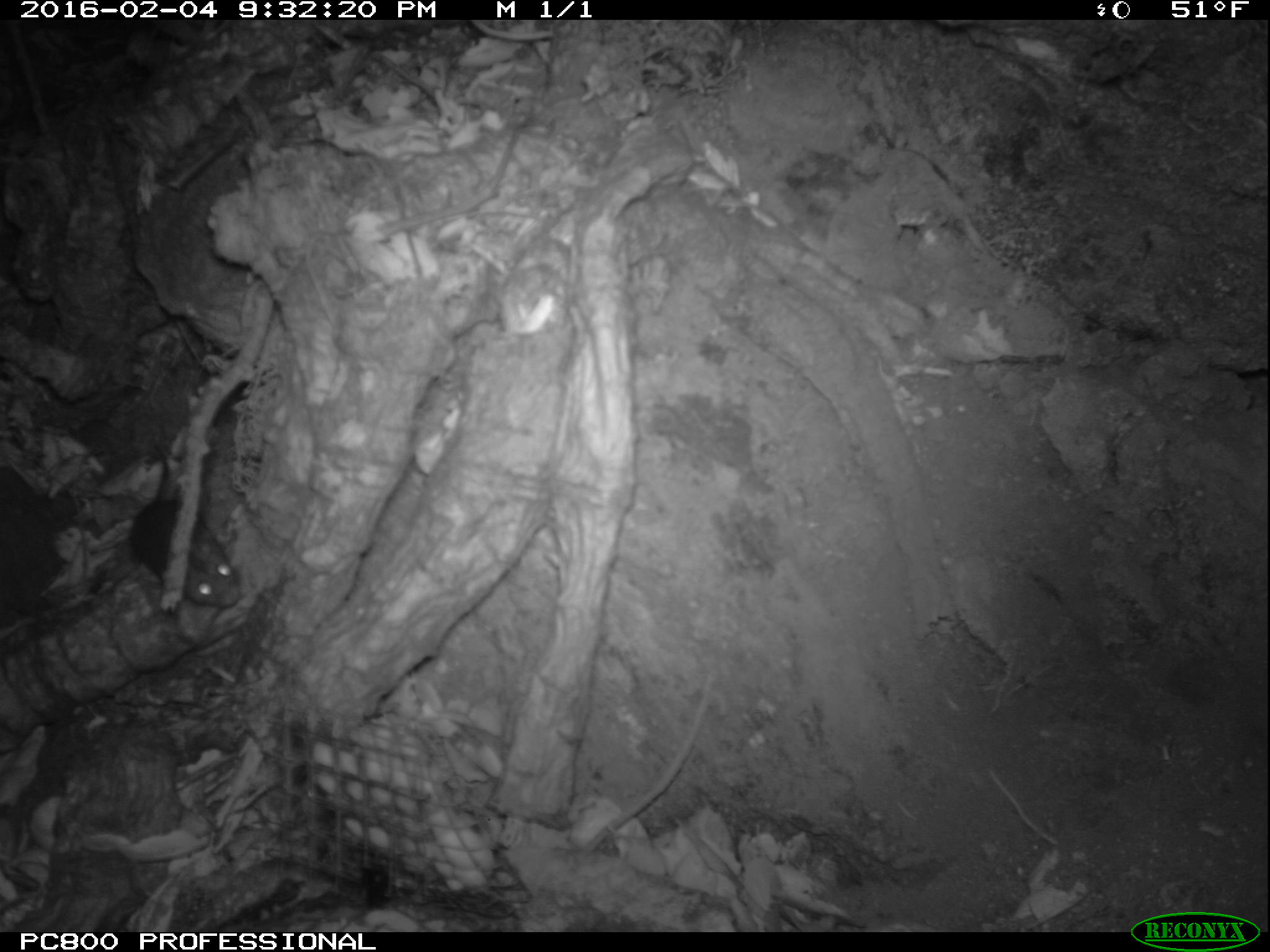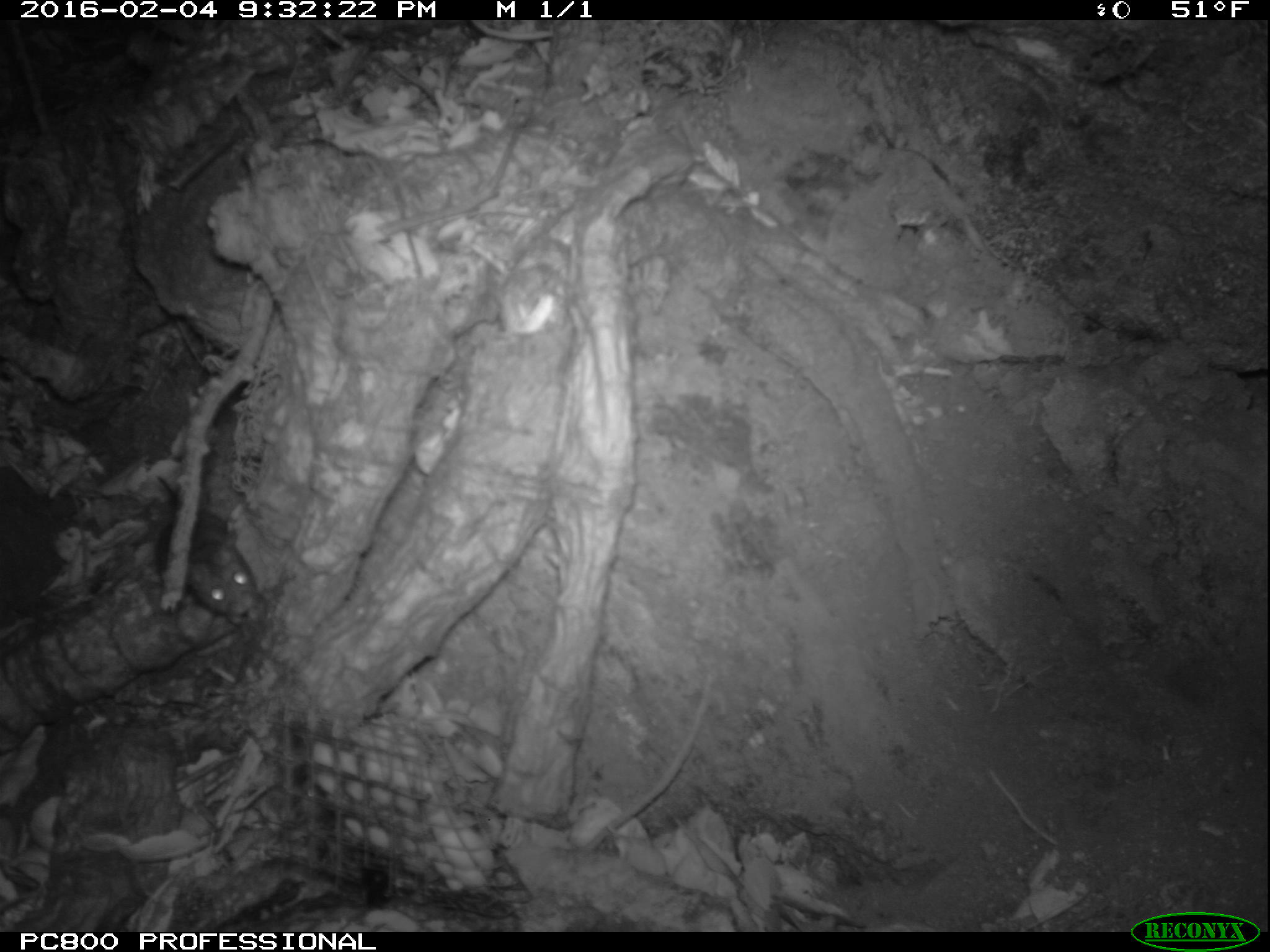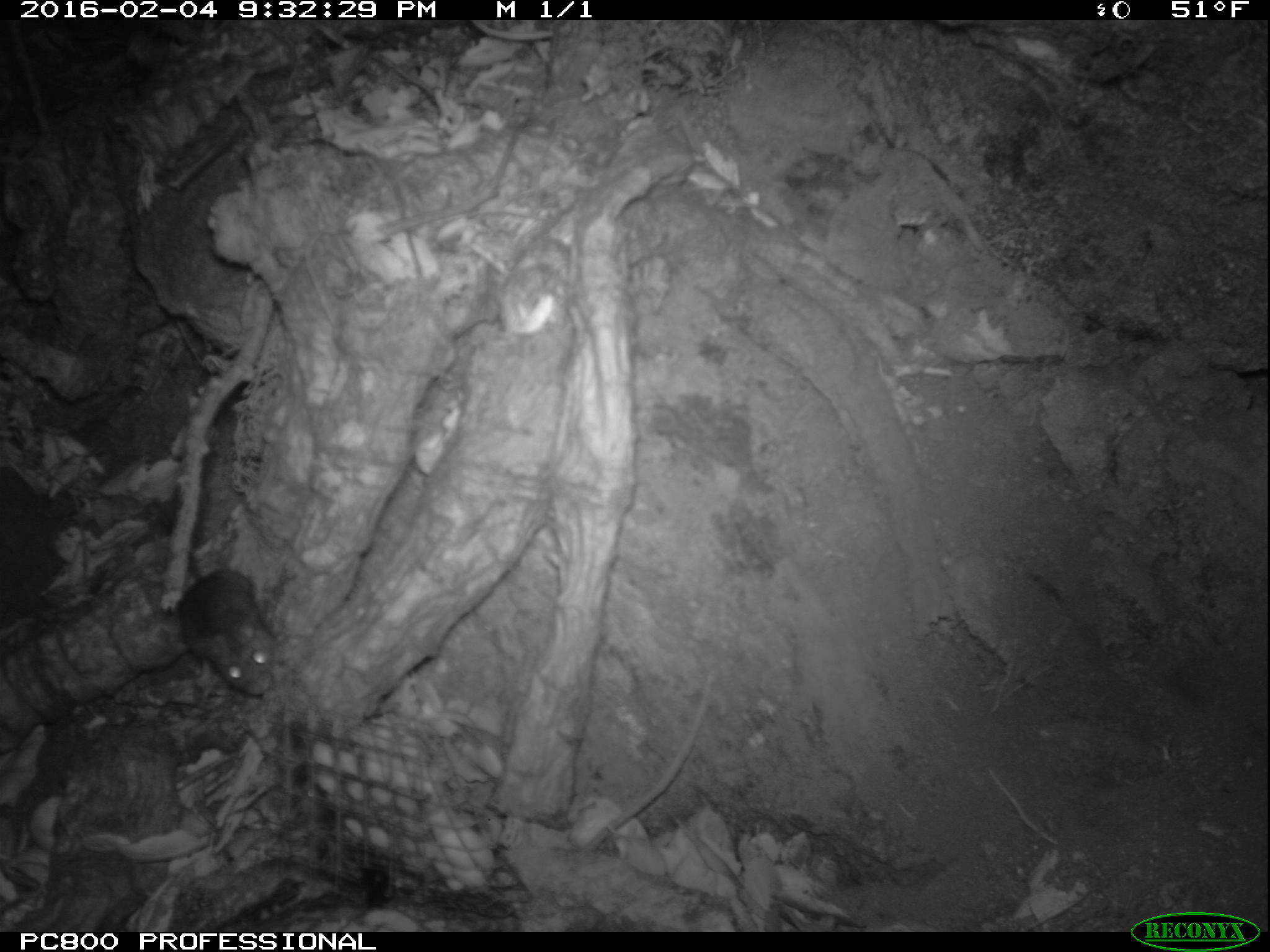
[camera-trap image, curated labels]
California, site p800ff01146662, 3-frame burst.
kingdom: Animalia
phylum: Chordata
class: Mammalia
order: Rodentia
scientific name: Rodentia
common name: rodent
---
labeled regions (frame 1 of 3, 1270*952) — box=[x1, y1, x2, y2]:
rodent: box=[130, 499, 241, 608]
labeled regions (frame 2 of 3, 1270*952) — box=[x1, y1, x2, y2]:
rodent: box=[146, 472, 264, 620]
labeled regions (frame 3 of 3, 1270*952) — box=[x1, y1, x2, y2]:
rodent: box=[152, 496, 276, 696]